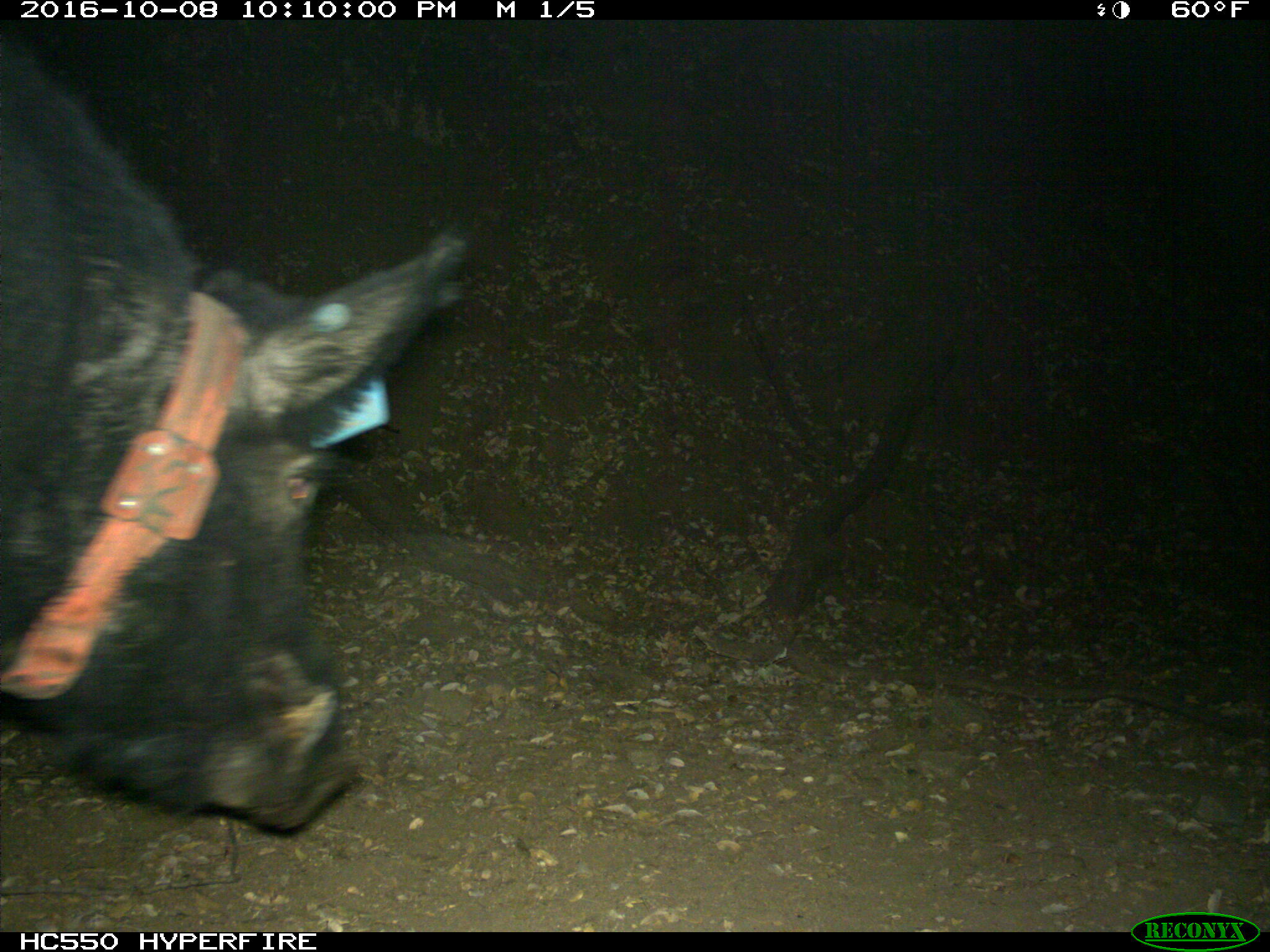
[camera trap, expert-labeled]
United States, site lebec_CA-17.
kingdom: Animalia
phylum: Chordata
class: Mammalia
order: Artiodactyla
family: Suidae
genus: Sus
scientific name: Sus scrofa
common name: wild boar